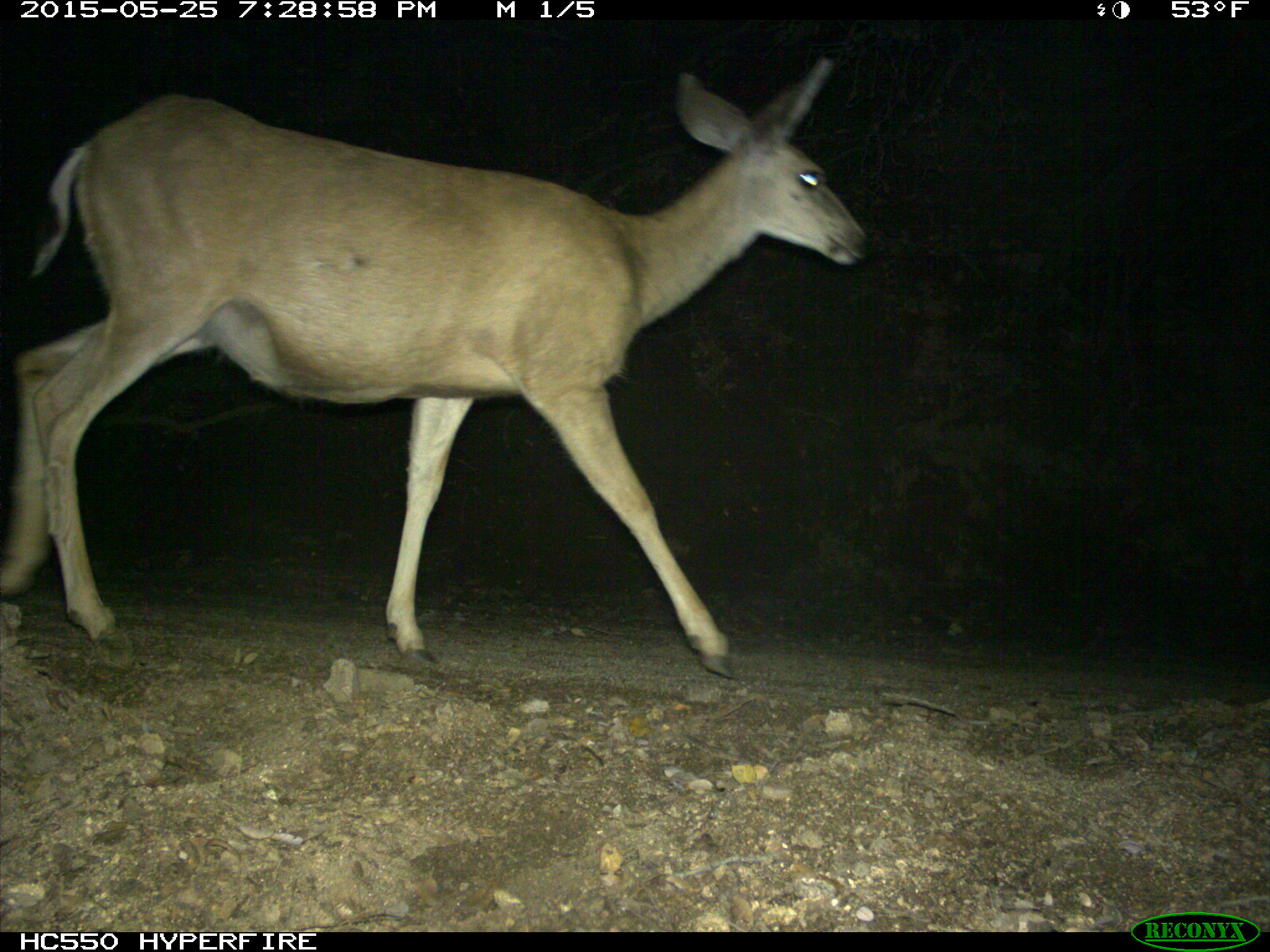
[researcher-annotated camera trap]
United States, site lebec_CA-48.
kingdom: Animalia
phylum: Chordata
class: Mammalia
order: Artiodactyla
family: Cervidae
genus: Odocoileus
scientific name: Odocoileus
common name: deer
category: unidentified deer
Unidentified deer (deer) (Odocoileus).